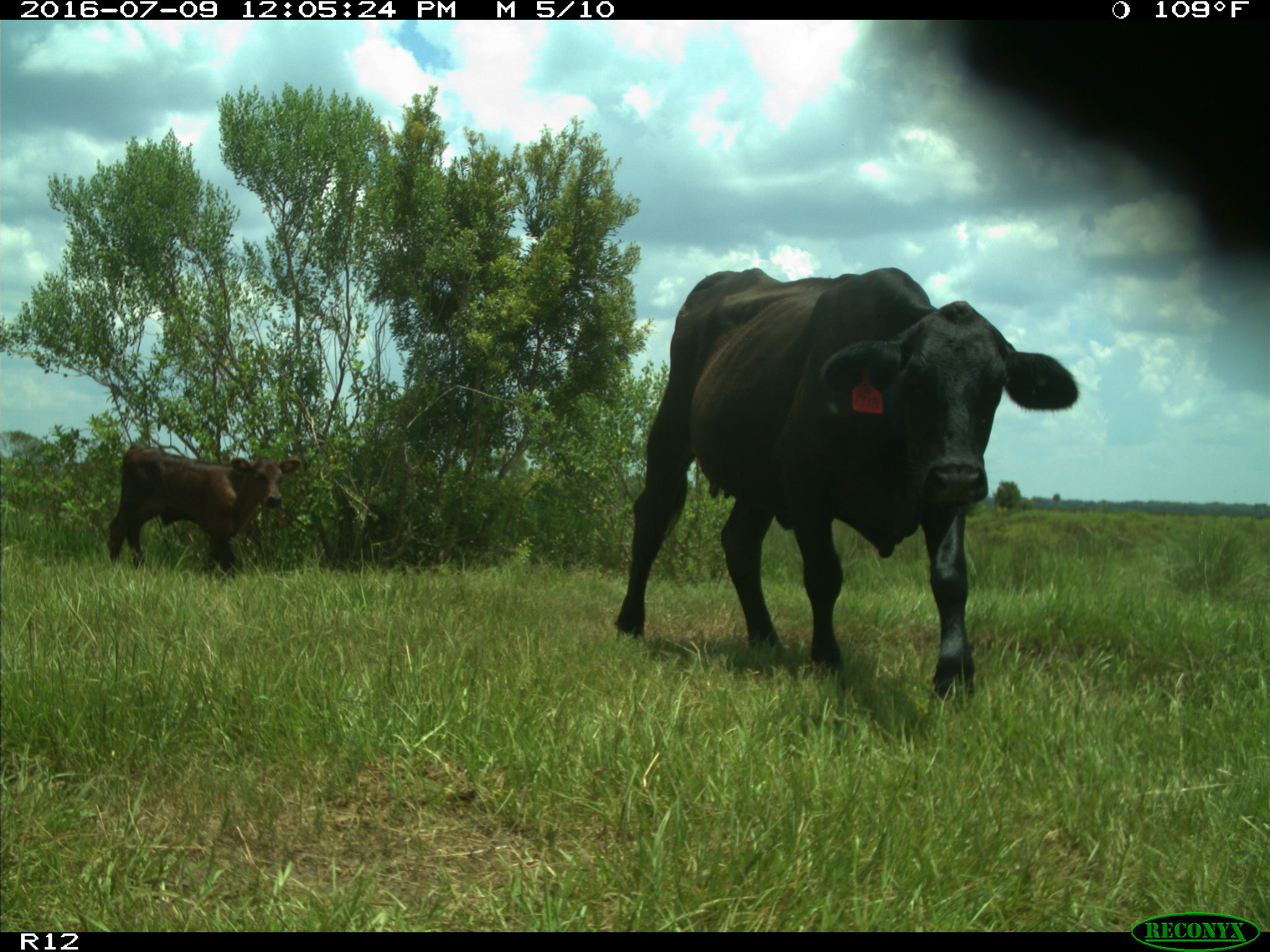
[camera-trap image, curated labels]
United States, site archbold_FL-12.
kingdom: Animalia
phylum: Chordata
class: Mammalia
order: Artiodactyla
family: Bovidae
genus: Bos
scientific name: Bos taurus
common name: domestic cow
Bos taurus (domestic cow).